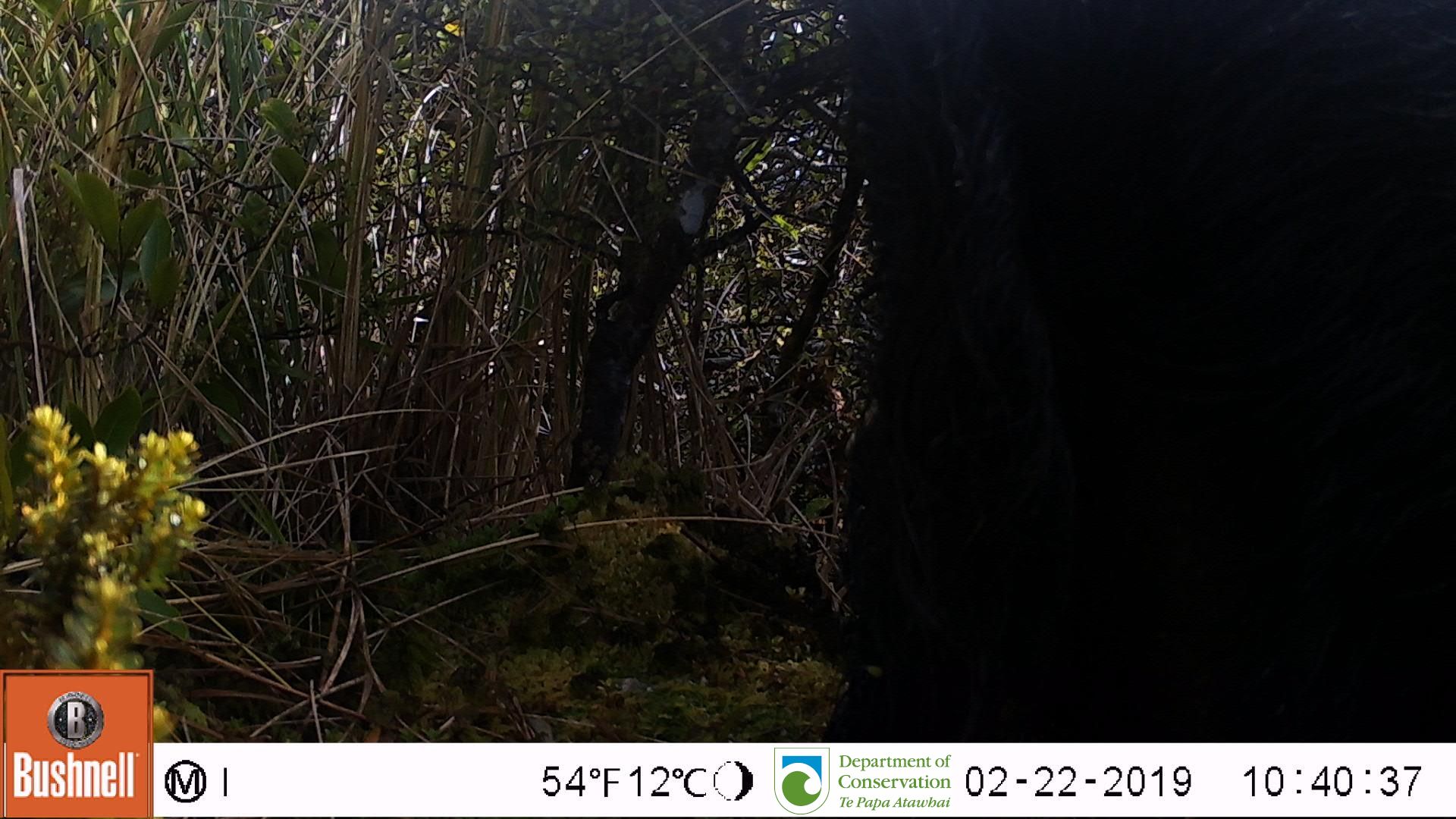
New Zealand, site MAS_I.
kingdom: Animalia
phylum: Chordata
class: Mammalia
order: Artiodactyla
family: Suidae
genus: Sus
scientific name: Sus scrofa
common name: pig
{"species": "pig (Sus scrofa)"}